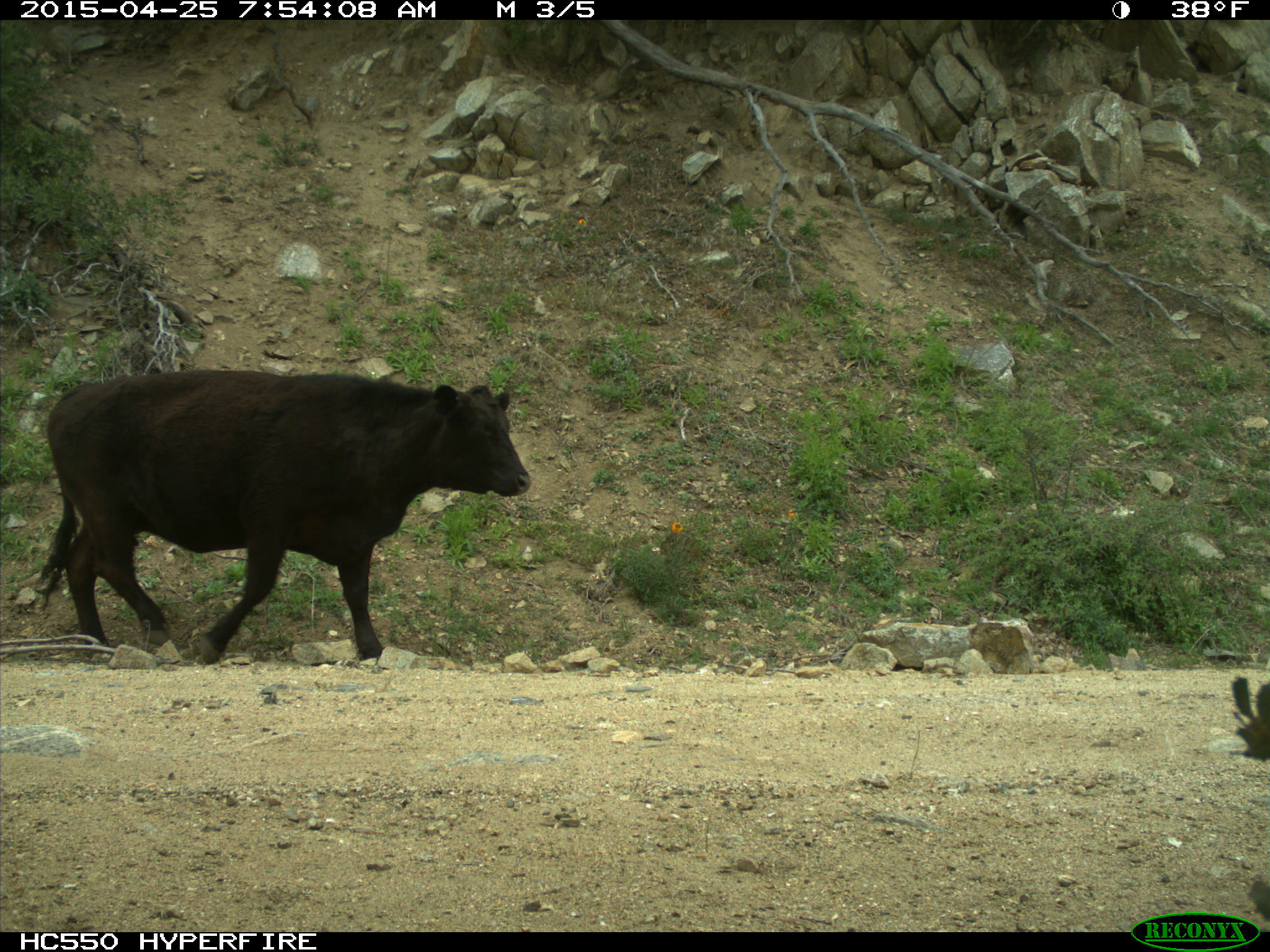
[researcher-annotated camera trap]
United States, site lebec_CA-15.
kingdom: Animalia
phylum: Chordata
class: Mammalia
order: Artiodactyla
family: Bovidae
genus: Bos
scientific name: Bos taurus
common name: domestic cow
Bos taurus (domestic cow).